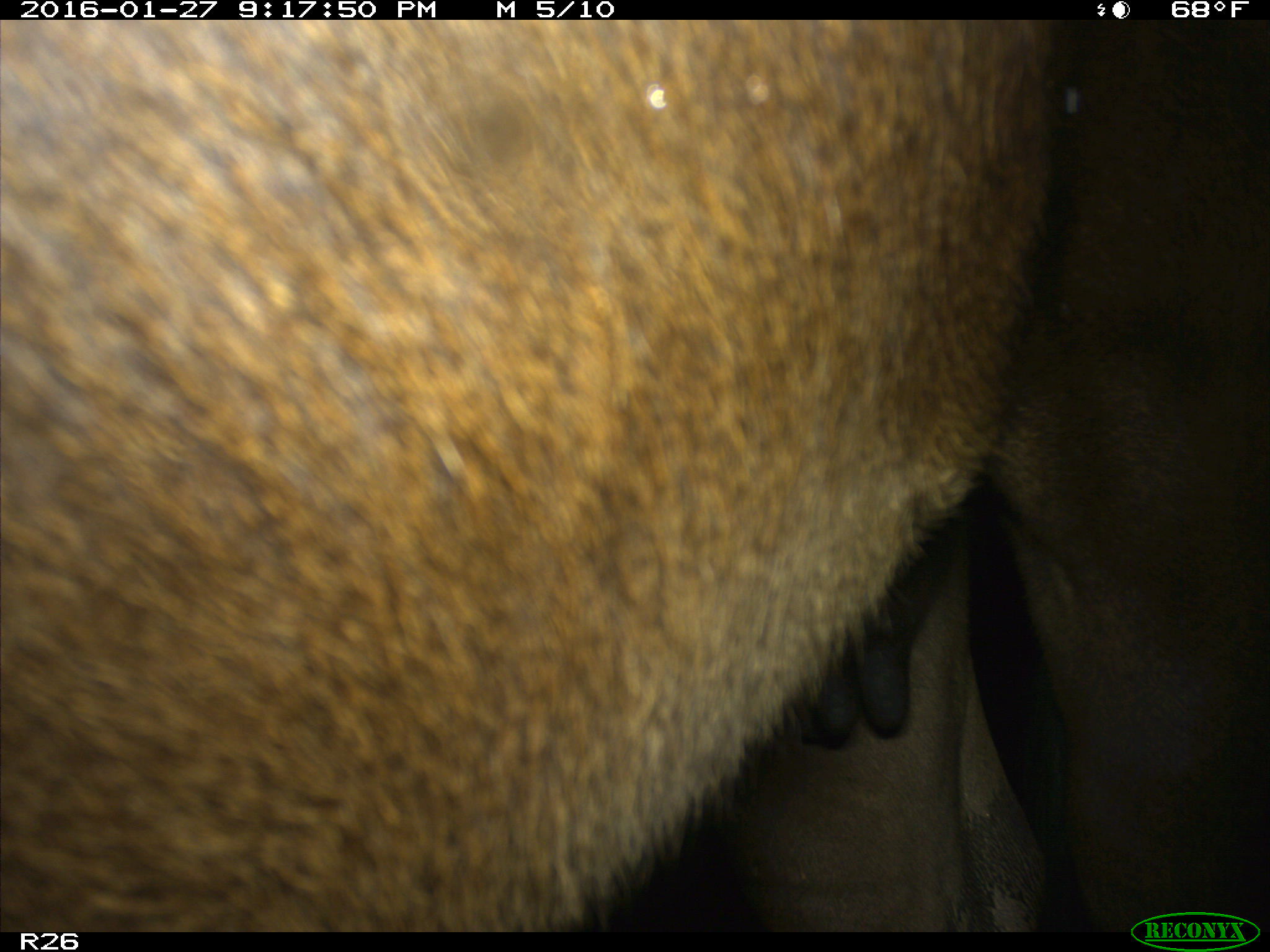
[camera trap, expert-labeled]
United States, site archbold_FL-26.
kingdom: Animalia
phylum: Chordata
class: Mammalia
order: Artiodactyla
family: Bovidae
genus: Bos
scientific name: Bos taurus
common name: domestic cow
Bos taurus (domestic cow).